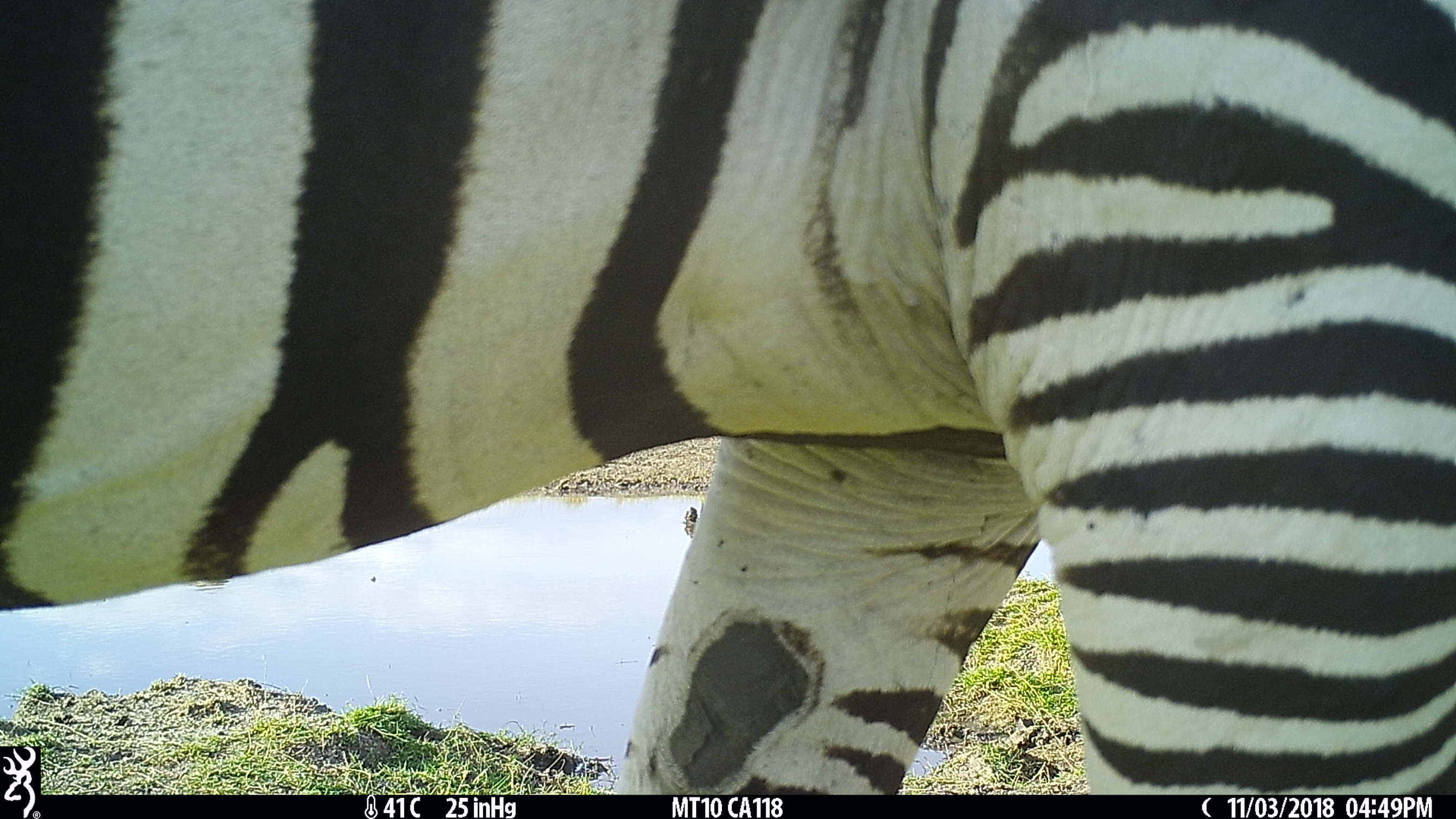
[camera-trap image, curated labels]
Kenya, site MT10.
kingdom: Animalia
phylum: Chordata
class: Mammalia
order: Perissodactyla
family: Equidae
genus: Equus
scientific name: Equus quagga burchellii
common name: burchell's zebra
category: zebra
Zebra (burchell's zebra) (Equus quagga burchellii).